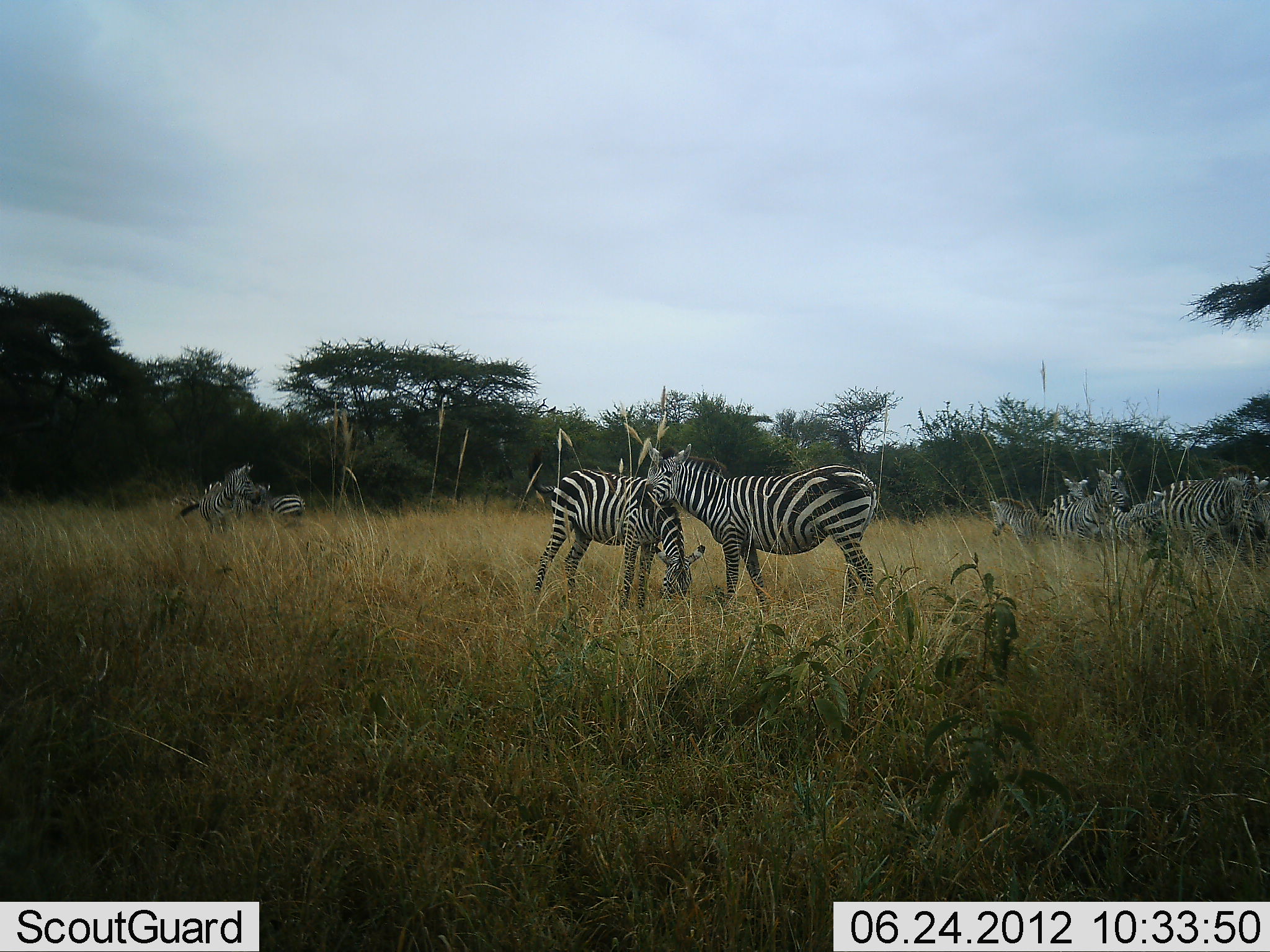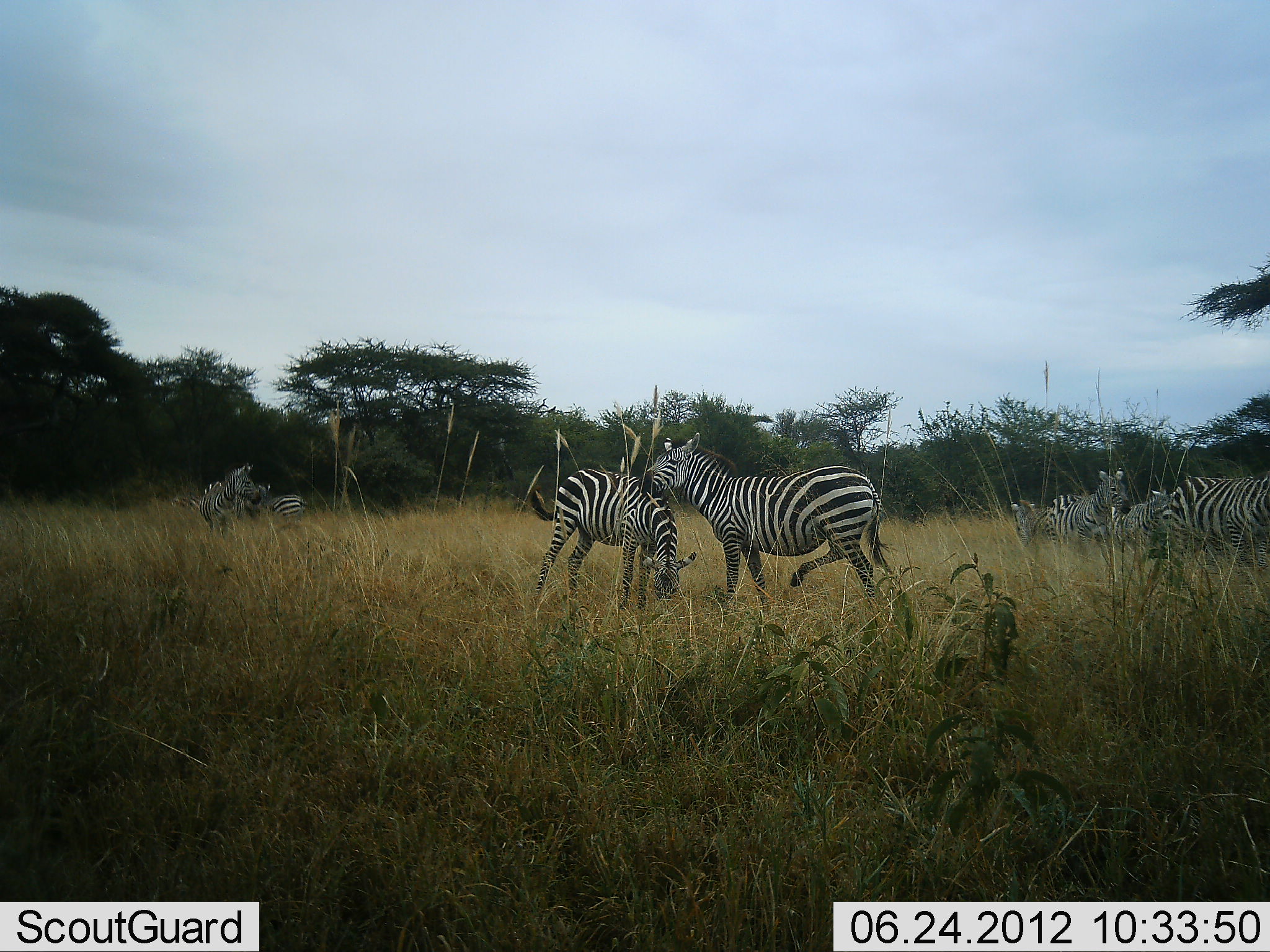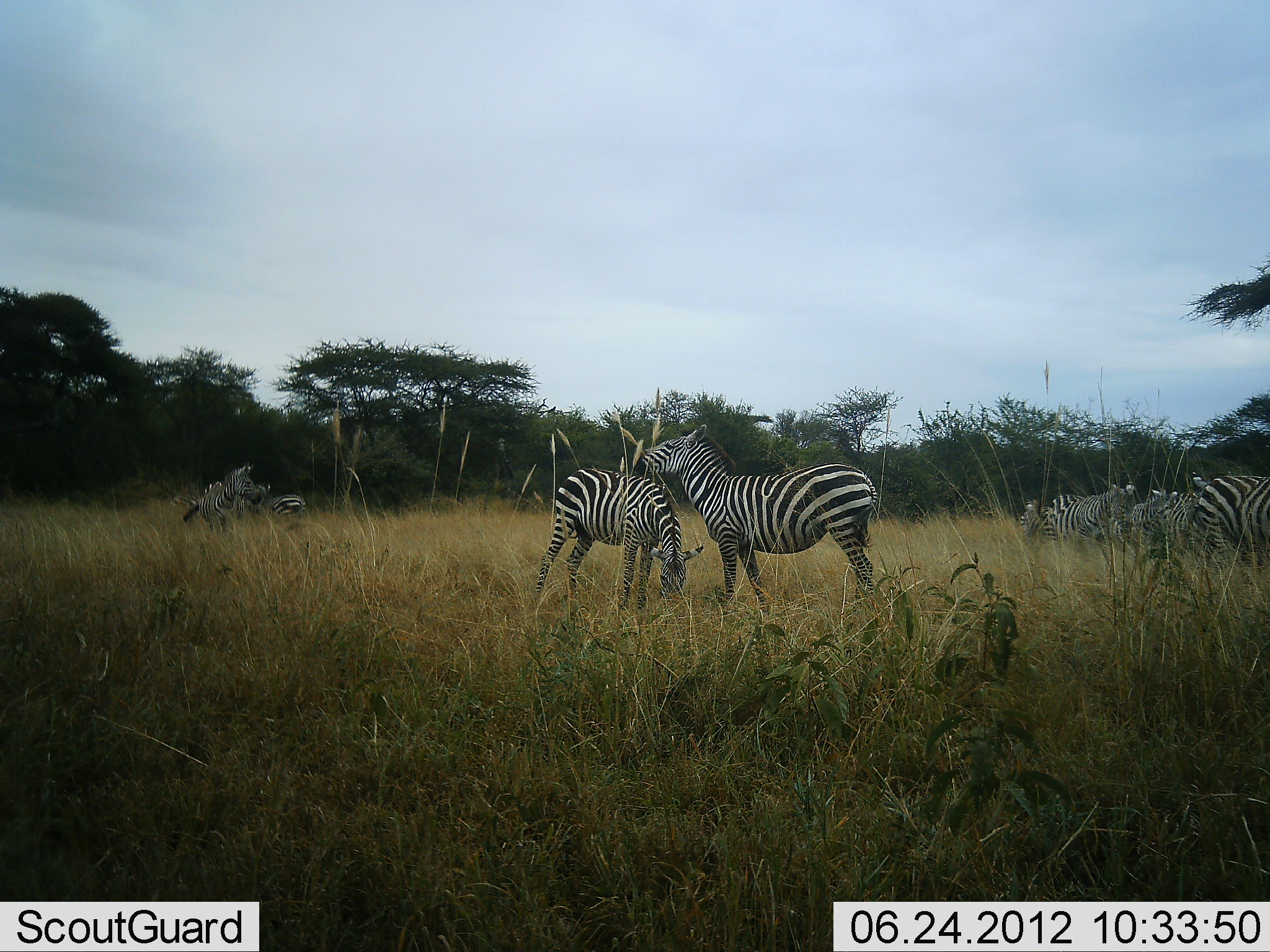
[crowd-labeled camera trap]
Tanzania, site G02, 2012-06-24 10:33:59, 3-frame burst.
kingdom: Animalia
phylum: Chordata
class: Mammalia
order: Perissodactyla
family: Equidae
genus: Equus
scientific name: Equus quagga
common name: plains zebra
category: zebra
Zebra (plains zebra) (Equus quagga), count 9. Behavior (volunteer vote fractions): standing 60%, resting 20%, moving 20%, interacting 60%. Young present (vote fraction): 0%. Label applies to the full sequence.